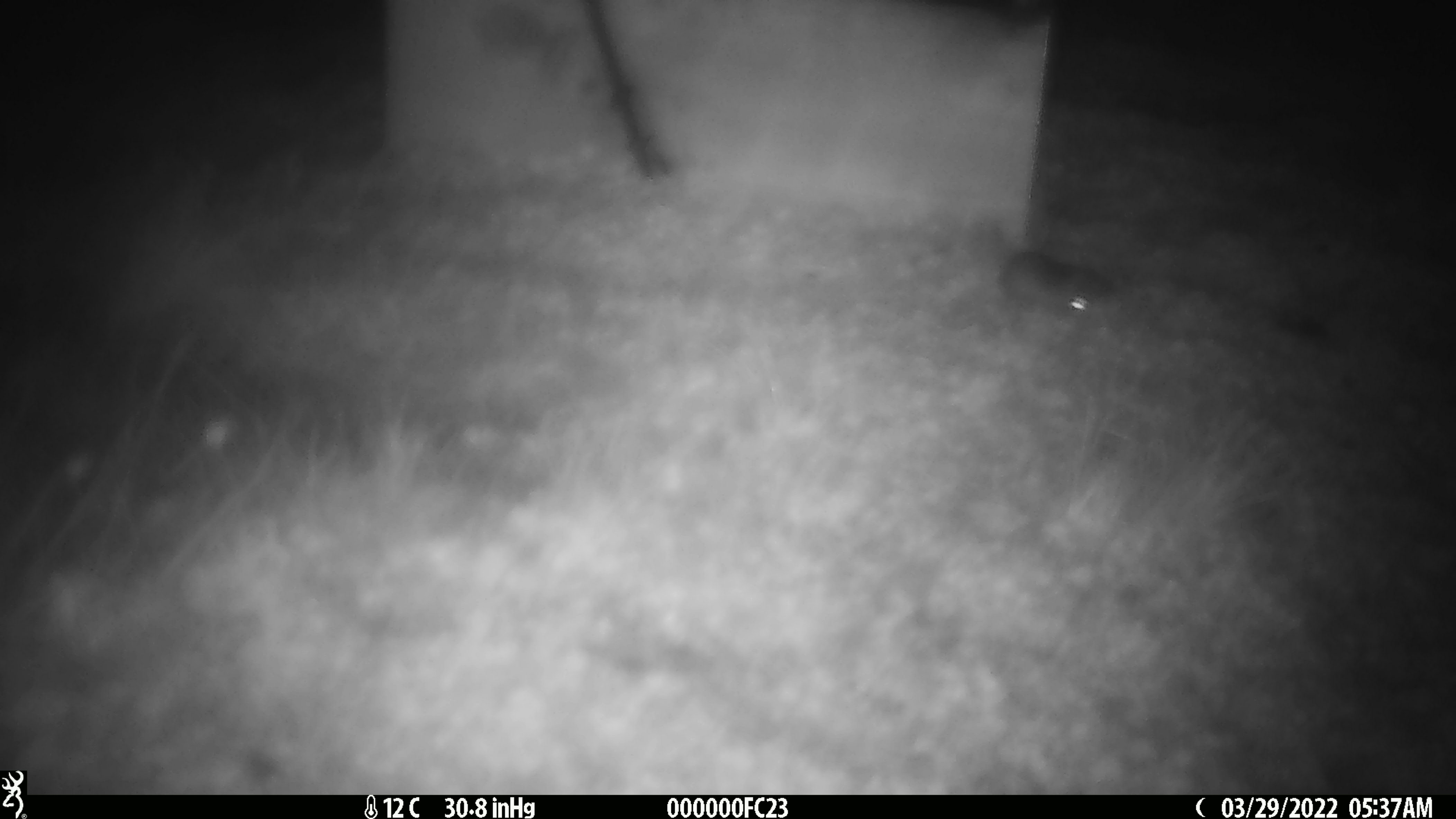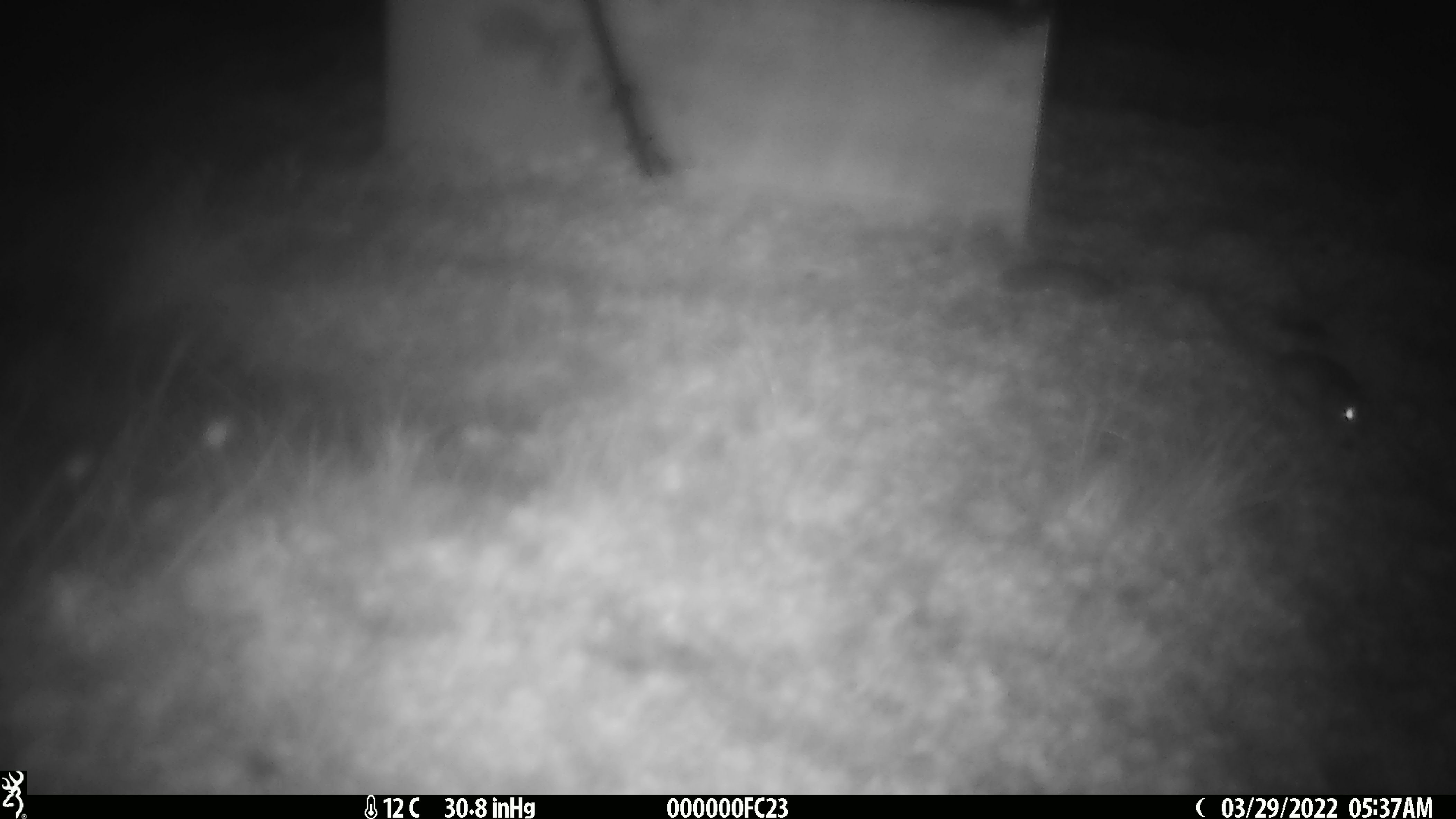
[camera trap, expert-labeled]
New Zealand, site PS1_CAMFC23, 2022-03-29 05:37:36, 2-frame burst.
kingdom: Animalia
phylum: Chordata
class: Mammalia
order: Rodentia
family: Muridae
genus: Mus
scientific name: Mus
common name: mouse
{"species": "mouse (Mus)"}